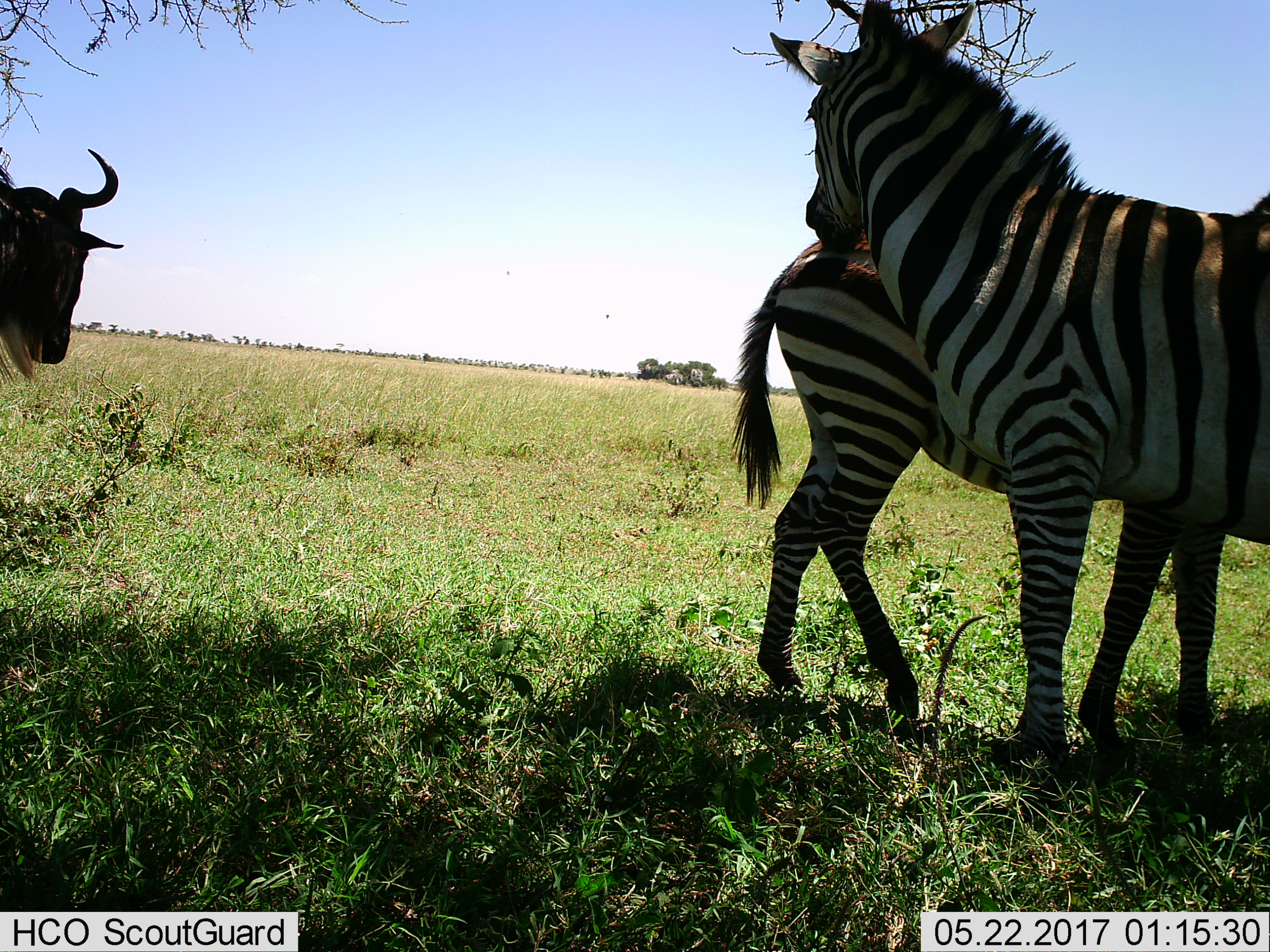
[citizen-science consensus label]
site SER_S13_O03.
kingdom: Animalia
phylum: Chordata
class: Mammalia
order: Artiodactyla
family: Bovidae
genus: Connochaetes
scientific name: Connochaetes taurinus taurinus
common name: blue wildebeest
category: wildebeestblue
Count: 1.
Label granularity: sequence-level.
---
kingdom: Animalia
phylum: Chordata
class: Mammalia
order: Perissodactyla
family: Equidae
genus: Equus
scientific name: Equus quagga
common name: plains zebra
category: zebraplains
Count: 2.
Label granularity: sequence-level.